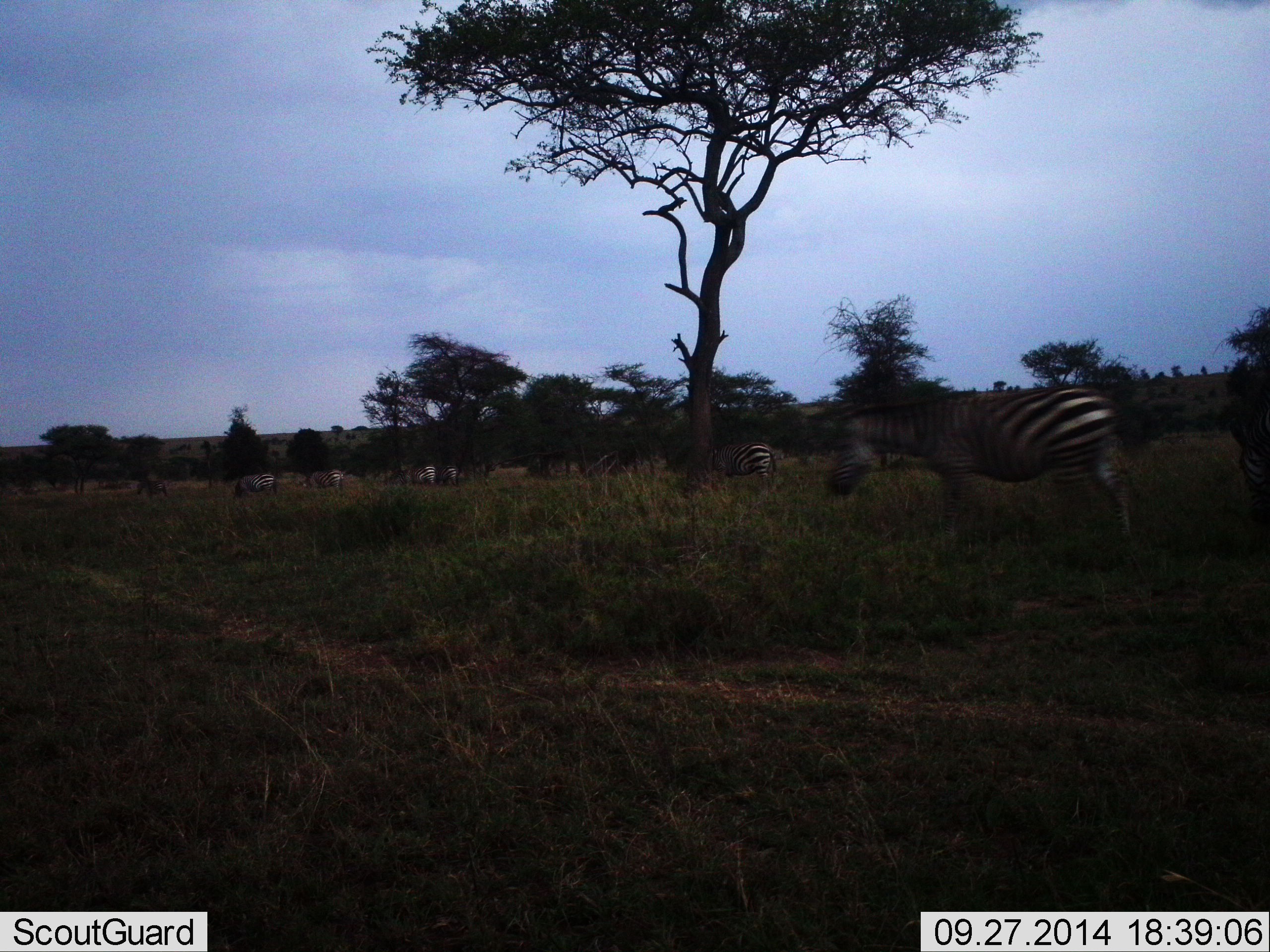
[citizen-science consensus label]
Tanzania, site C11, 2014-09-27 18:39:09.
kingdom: Animalia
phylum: Chordata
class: Mammalia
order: Perissodactyla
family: Equidae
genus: Equus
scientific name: Equus quagga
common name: plains zebra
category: zebra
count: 8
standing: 27%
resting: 0%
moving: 73%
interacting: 0%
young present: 0%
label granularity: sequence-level